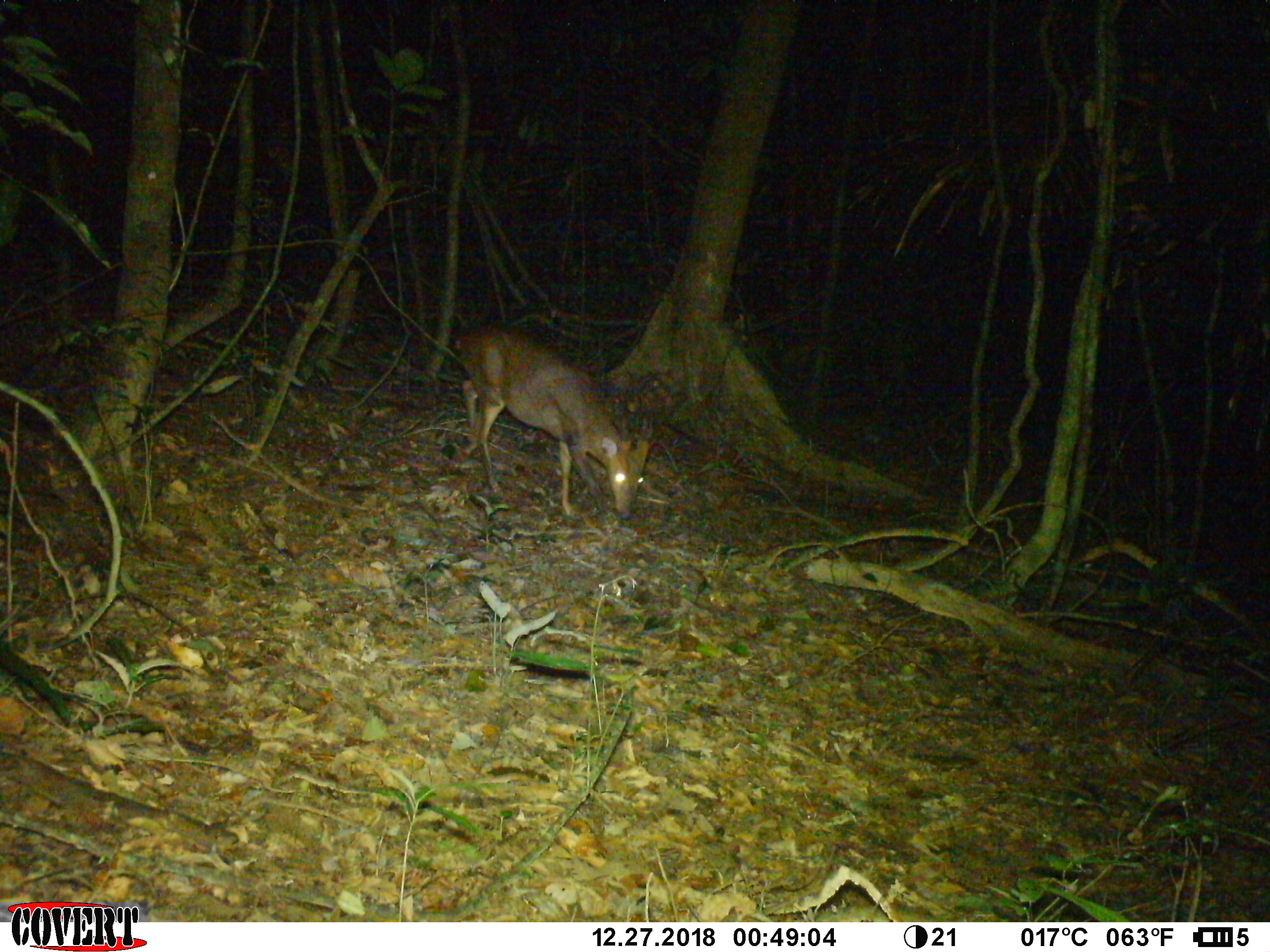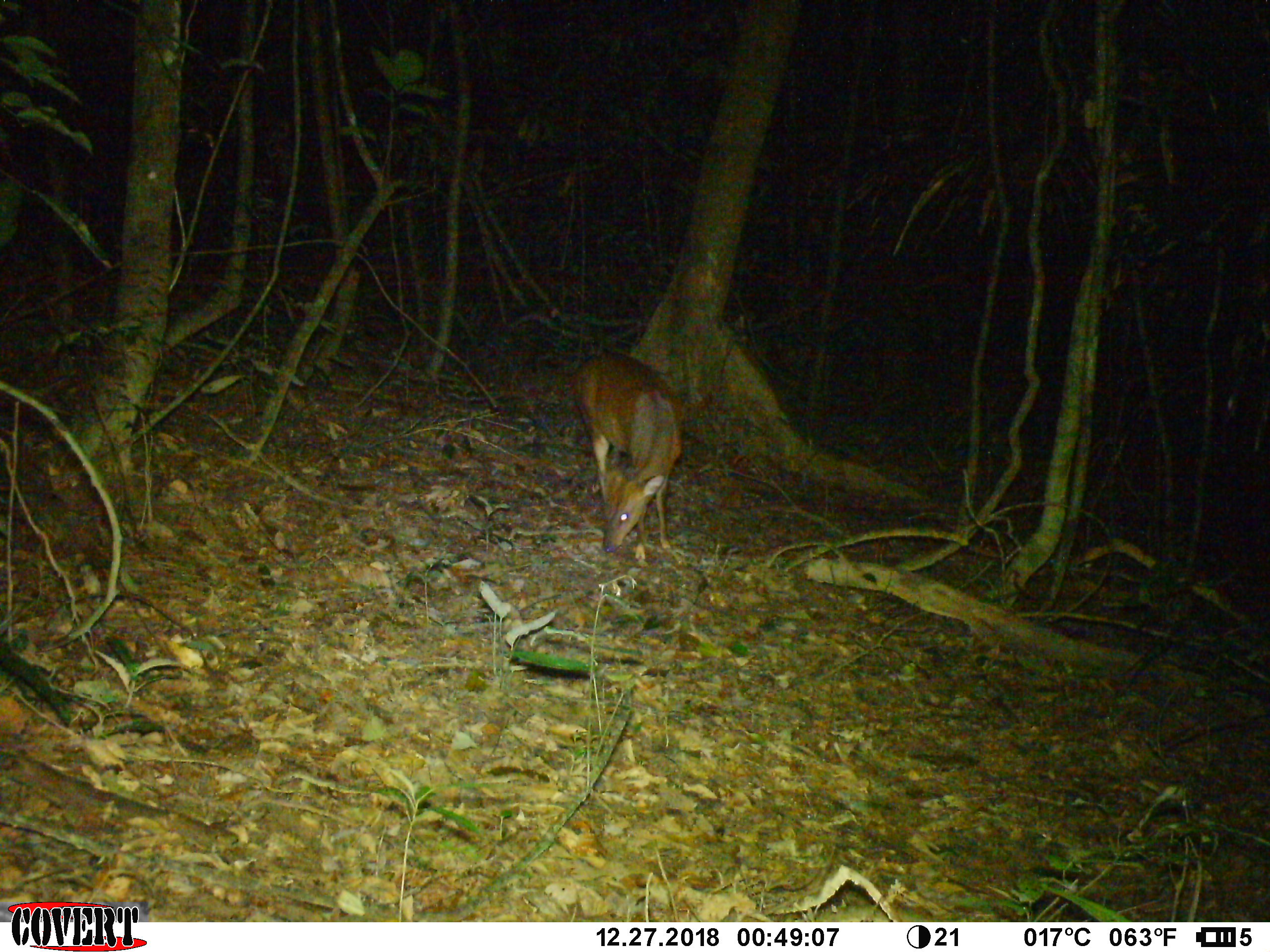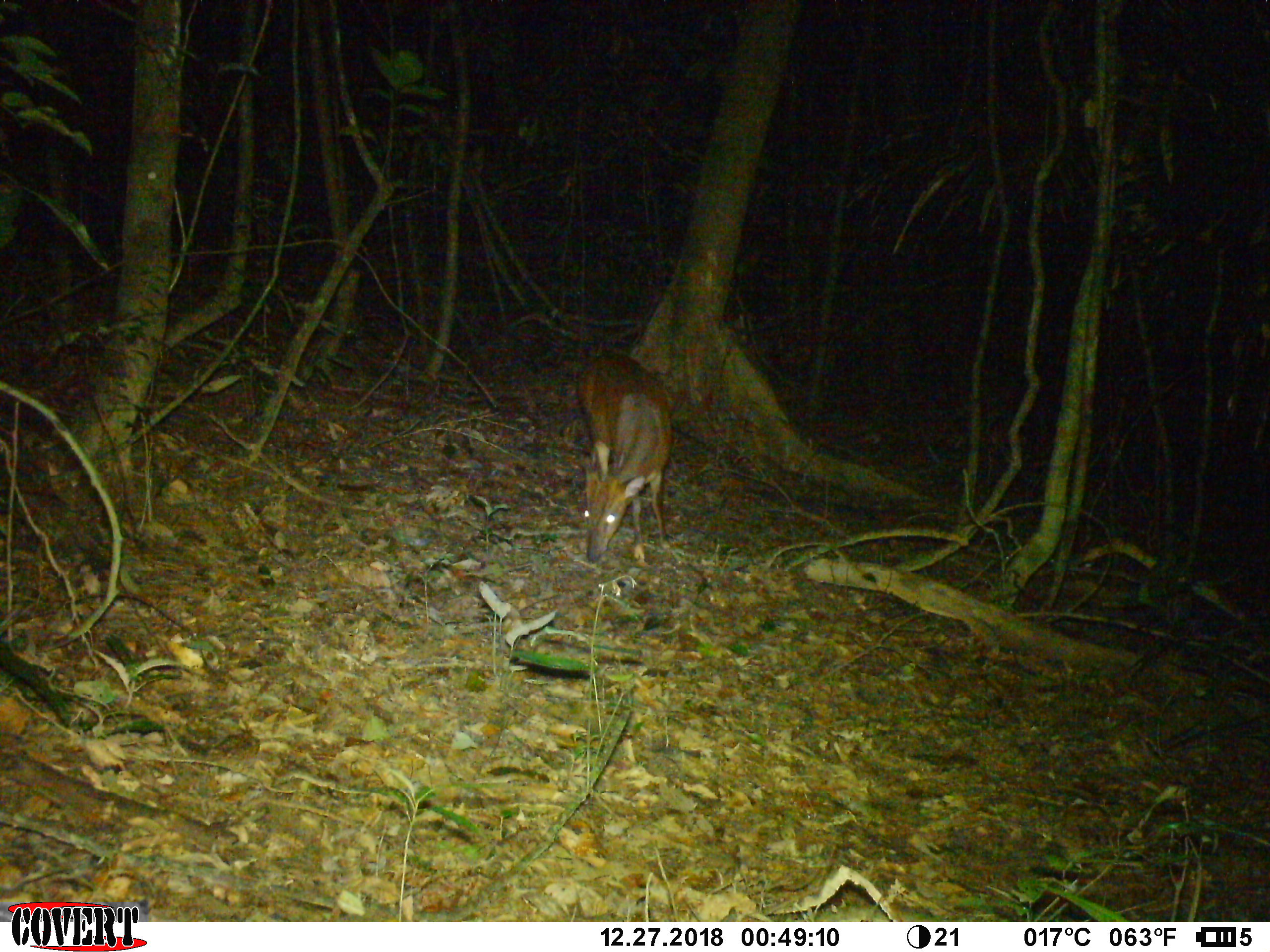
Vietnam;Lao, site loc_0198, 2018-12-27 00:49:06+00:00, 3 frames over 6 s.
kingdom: Animalia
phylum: Chordata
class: Mammalia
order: Artiodactyla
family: Cervidae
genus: Muntiacus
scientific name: Muntiacus vuquangensis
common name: large-antlered muntjac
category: large antlered muntjac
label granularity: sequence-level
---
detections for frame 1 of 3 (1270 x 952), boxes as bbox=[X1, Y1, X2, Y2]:
large antlered muntjac: bbox=[453, 323, 649, 519]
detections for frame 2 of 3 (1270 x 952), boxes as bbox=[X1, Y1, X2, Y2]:
large antlered muntjac: bbox=[569, 349, 682, 560]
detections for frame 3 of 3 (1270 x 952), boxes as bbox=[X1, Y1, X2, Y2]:
large antlered muntjac: bbox=[577, 350, 673, 564]